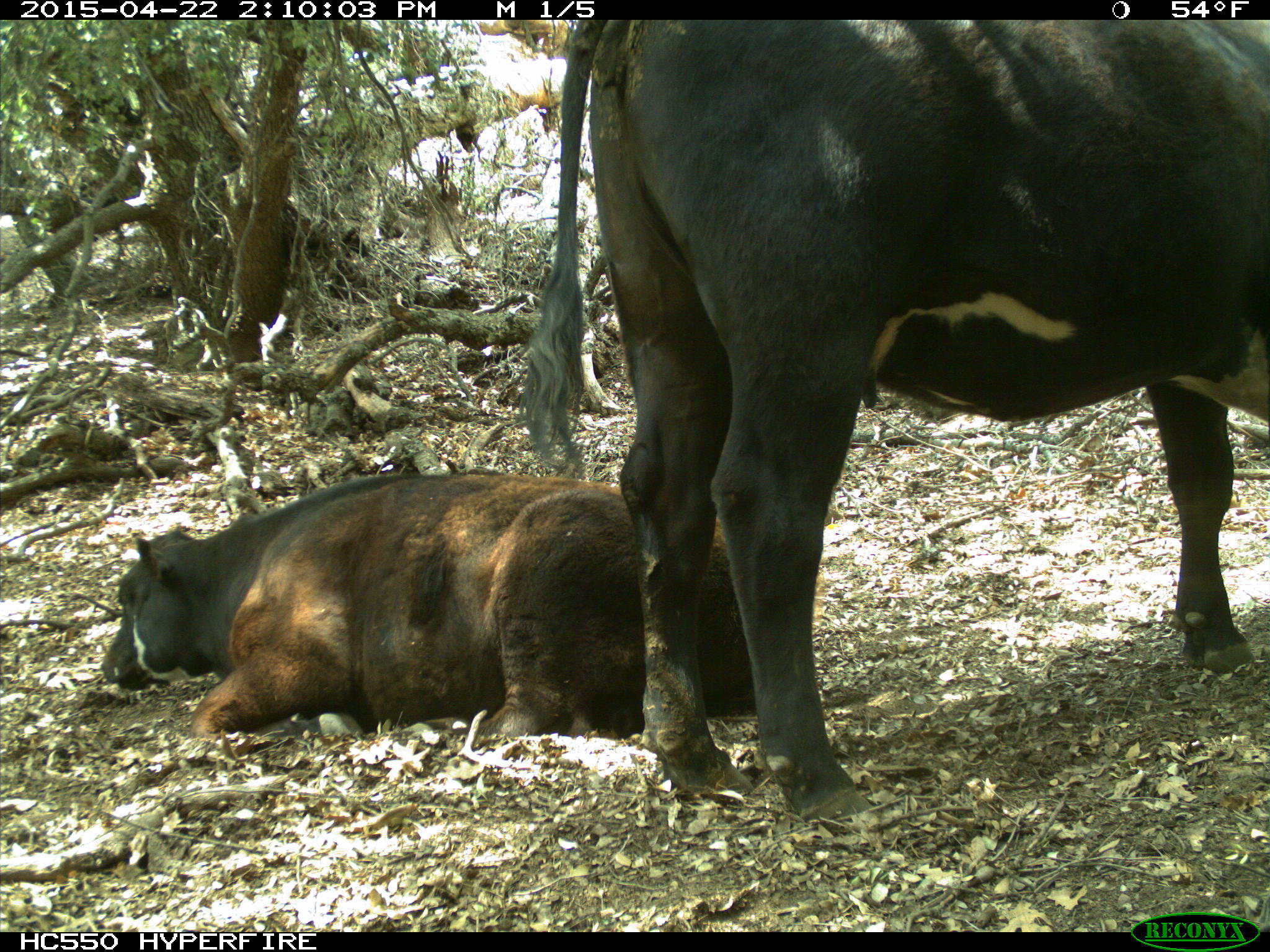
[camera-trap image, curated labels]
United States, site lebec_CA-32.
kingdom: Animalia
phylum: Chordata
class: Mammalia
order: Artiodactyla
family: Bovidae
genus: Bos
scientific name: Bos taurus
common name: domestic cow